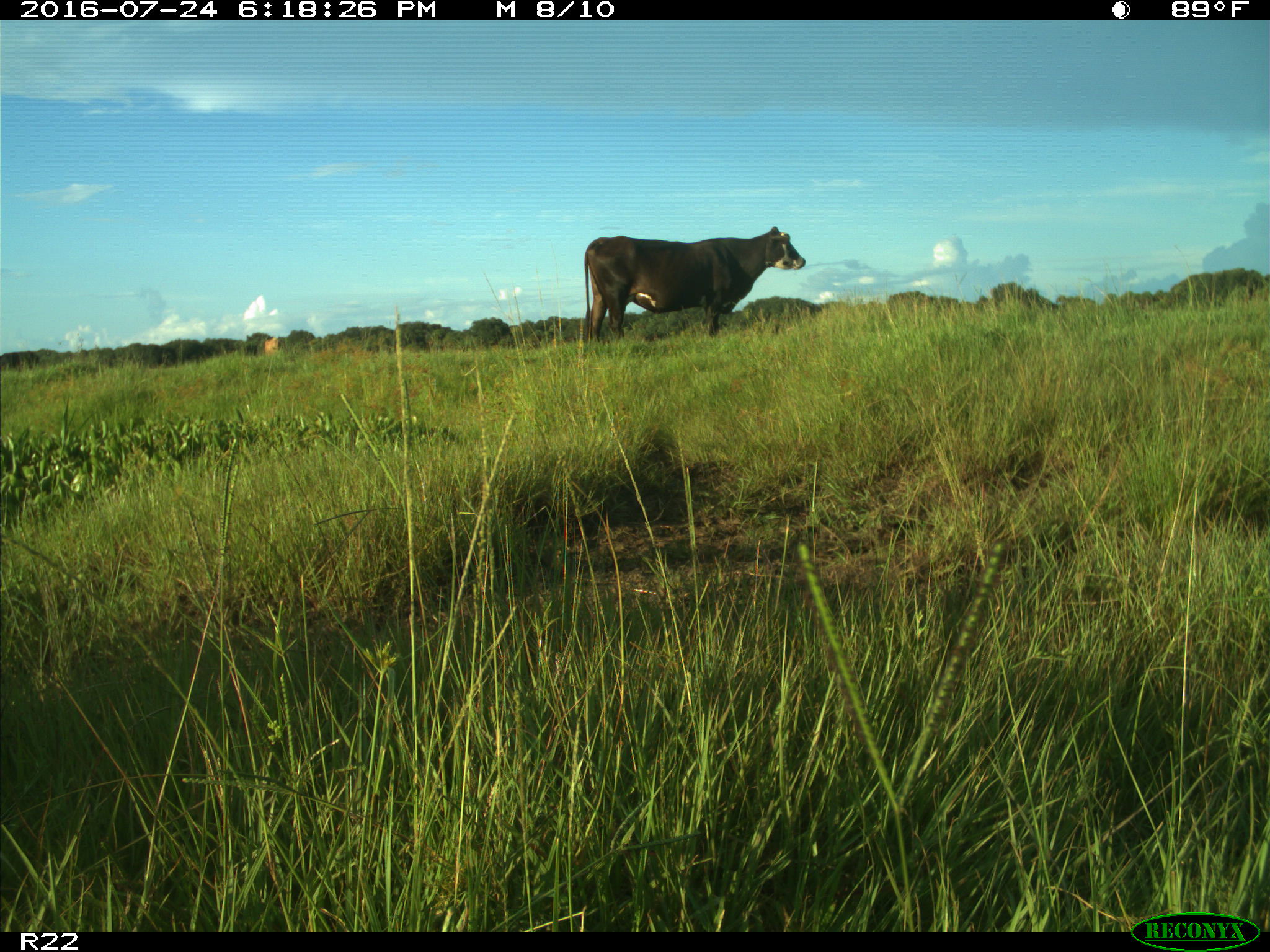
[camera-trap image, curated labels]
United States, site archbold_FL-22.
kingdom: Animalia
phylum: Chordata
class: Mammalia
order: Artiodactyla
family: Bovidae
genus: Bos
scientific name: Bos taurus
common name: domestic cow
Bos taurus (domestic cow).